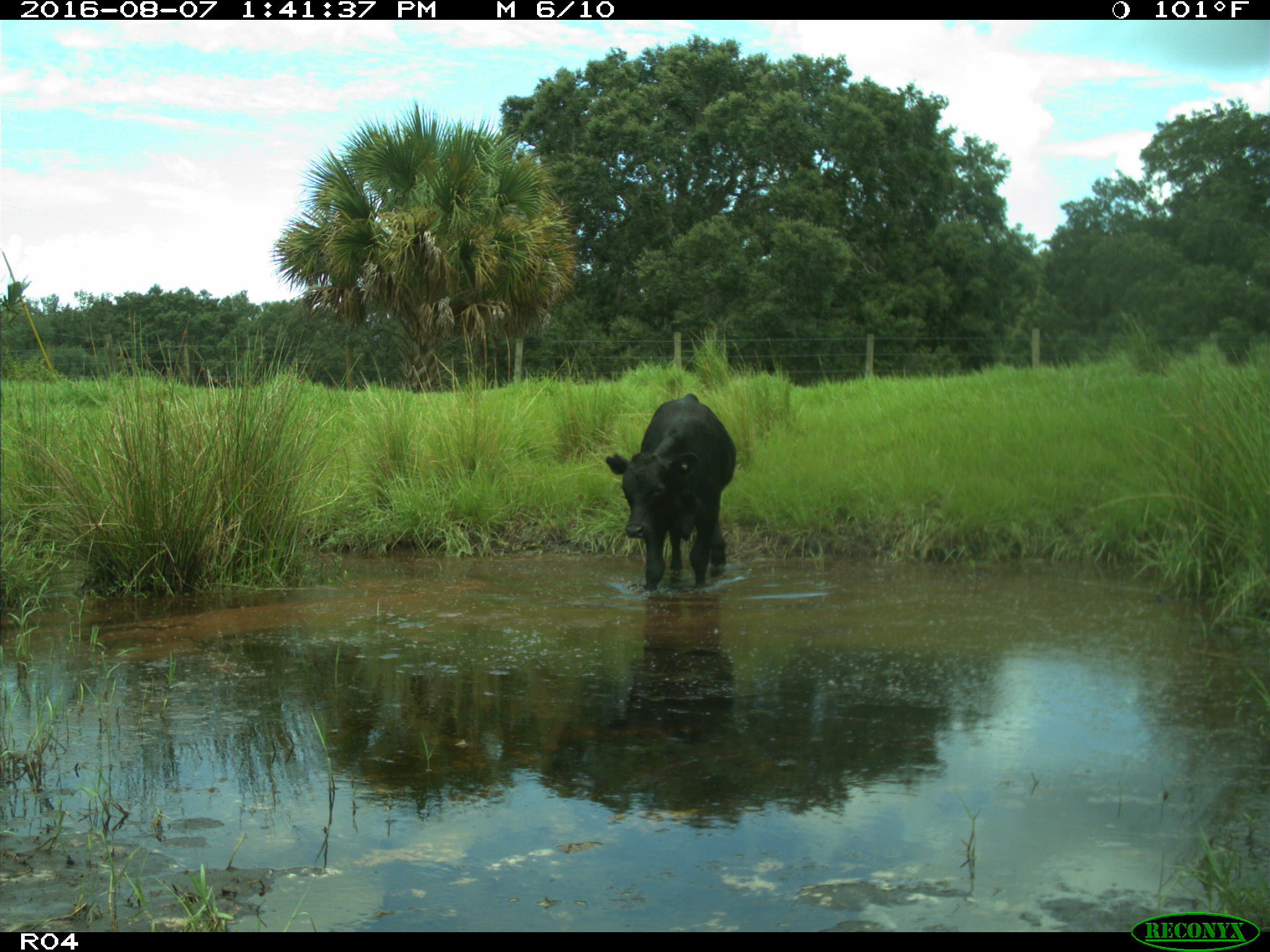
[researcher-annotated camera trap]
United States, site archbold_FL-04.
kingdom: Animalia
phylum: Chordata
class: Mammalia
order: Artiodactyla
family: Bovidae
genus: Bos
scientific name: Bos taurus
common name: domestic cow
Bos taurus (domestic cow).